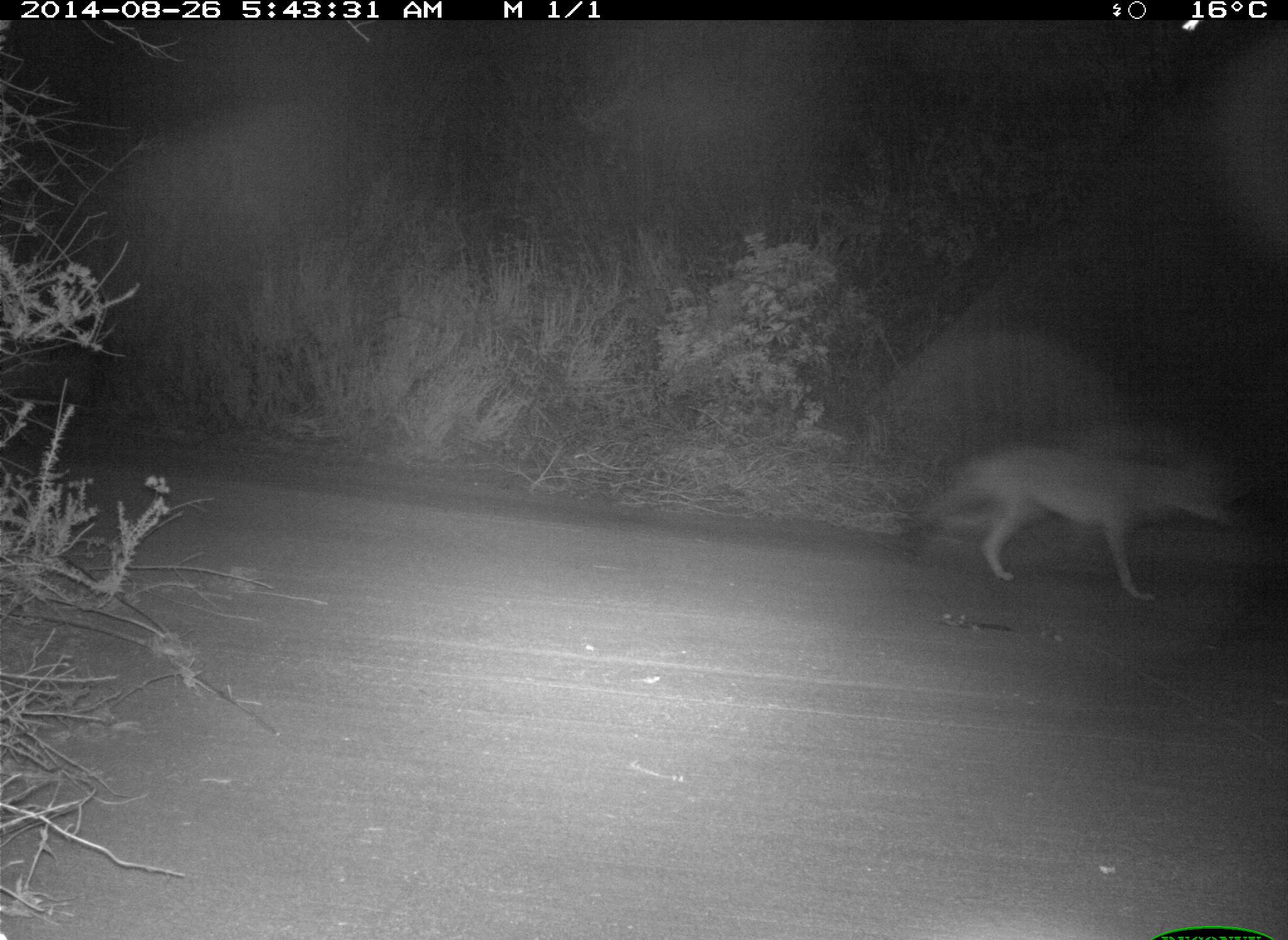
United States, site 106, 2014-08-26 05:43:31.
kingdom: Animalia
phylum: Chordata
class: Mammalia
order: Carnivora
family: Canidae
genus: Canis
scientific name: Canis latrans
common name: coyote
Coyote (Canis latrans).